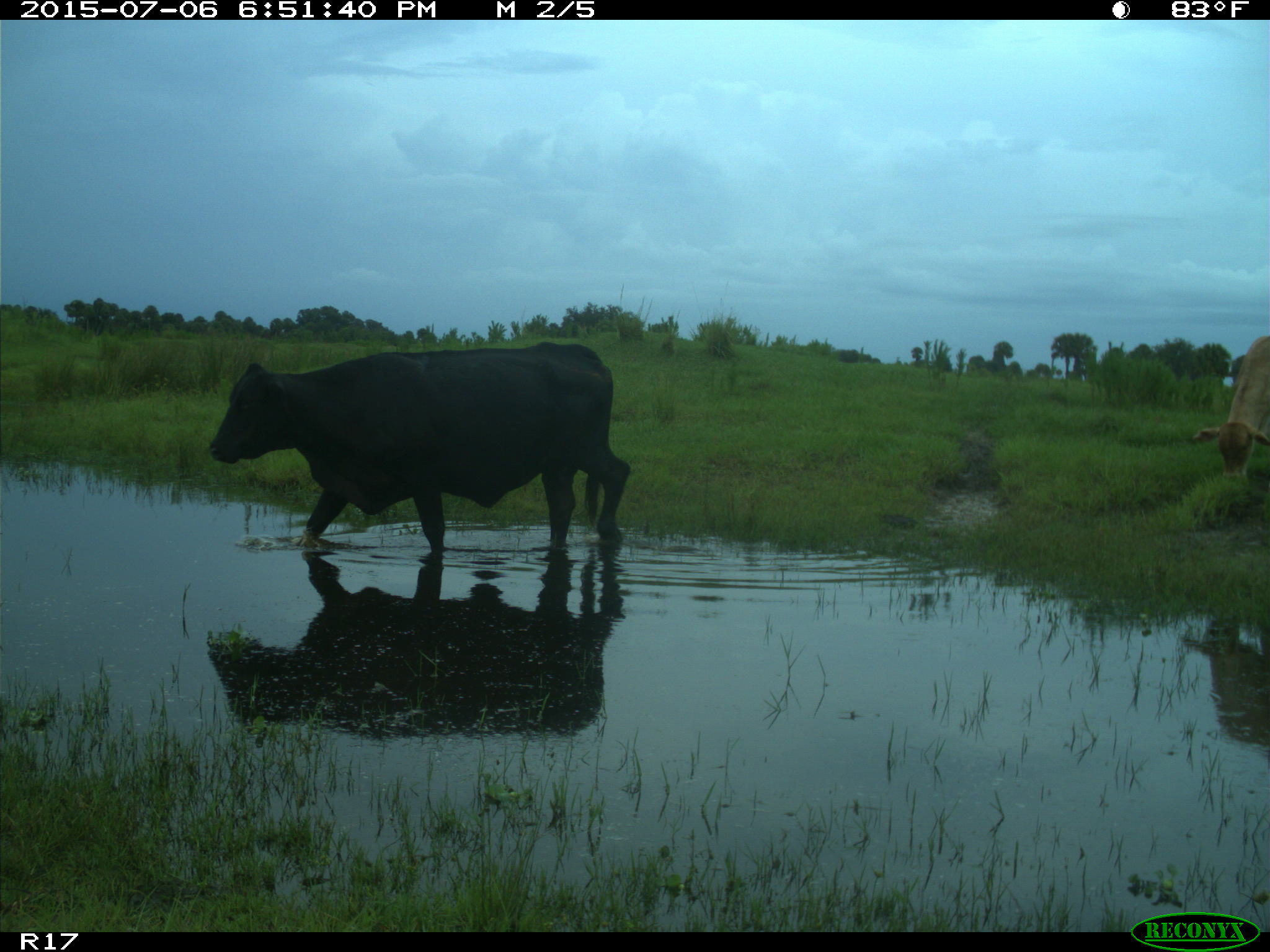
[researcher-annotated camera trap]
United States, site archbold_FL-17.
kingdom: Animalia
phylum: Chordata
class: Mammalia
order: Artiodactyla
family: Bovidae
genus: Bos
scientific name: Bos taurus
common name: domestic cow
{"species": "Bos taurus (domestic cow)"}